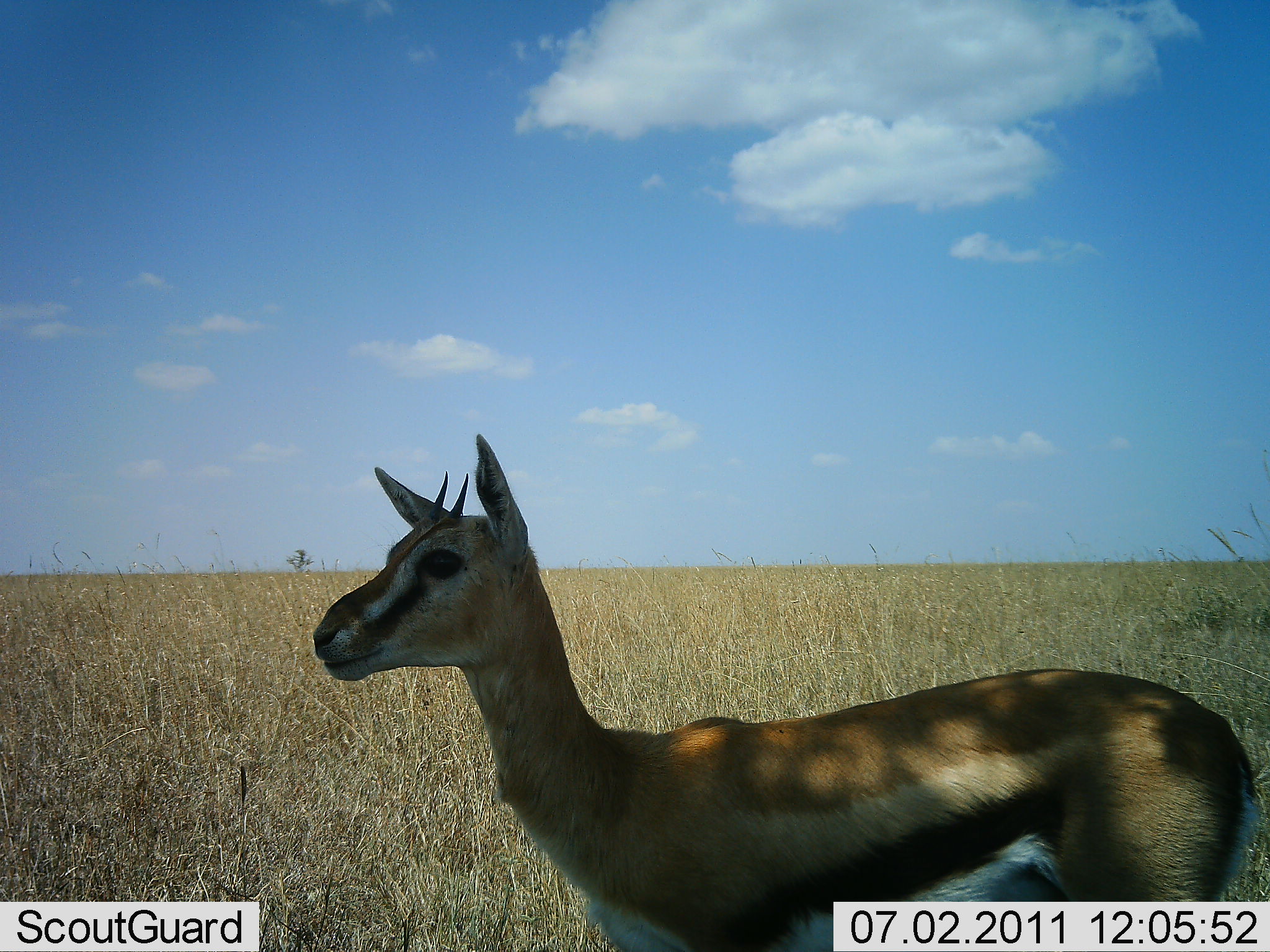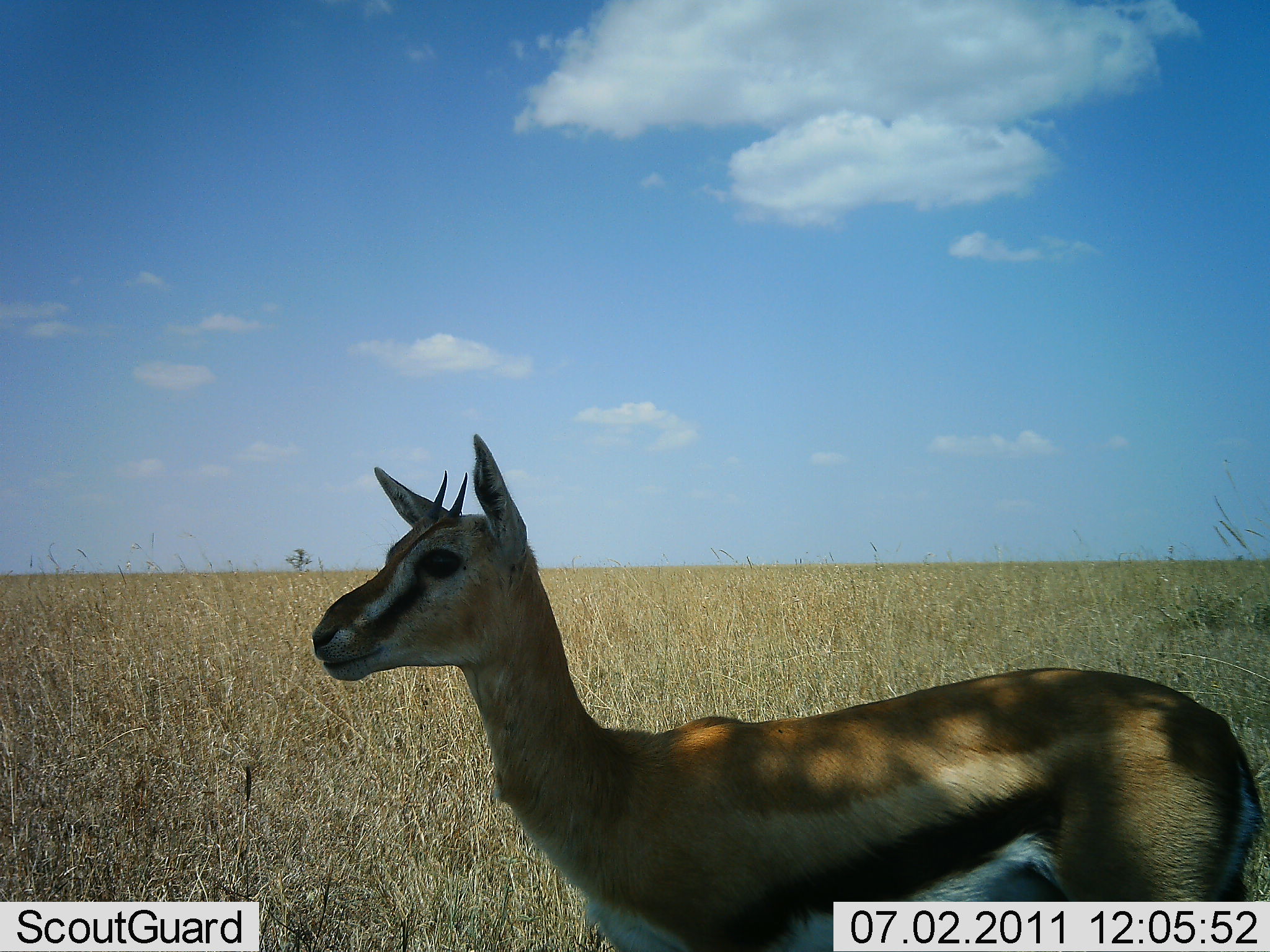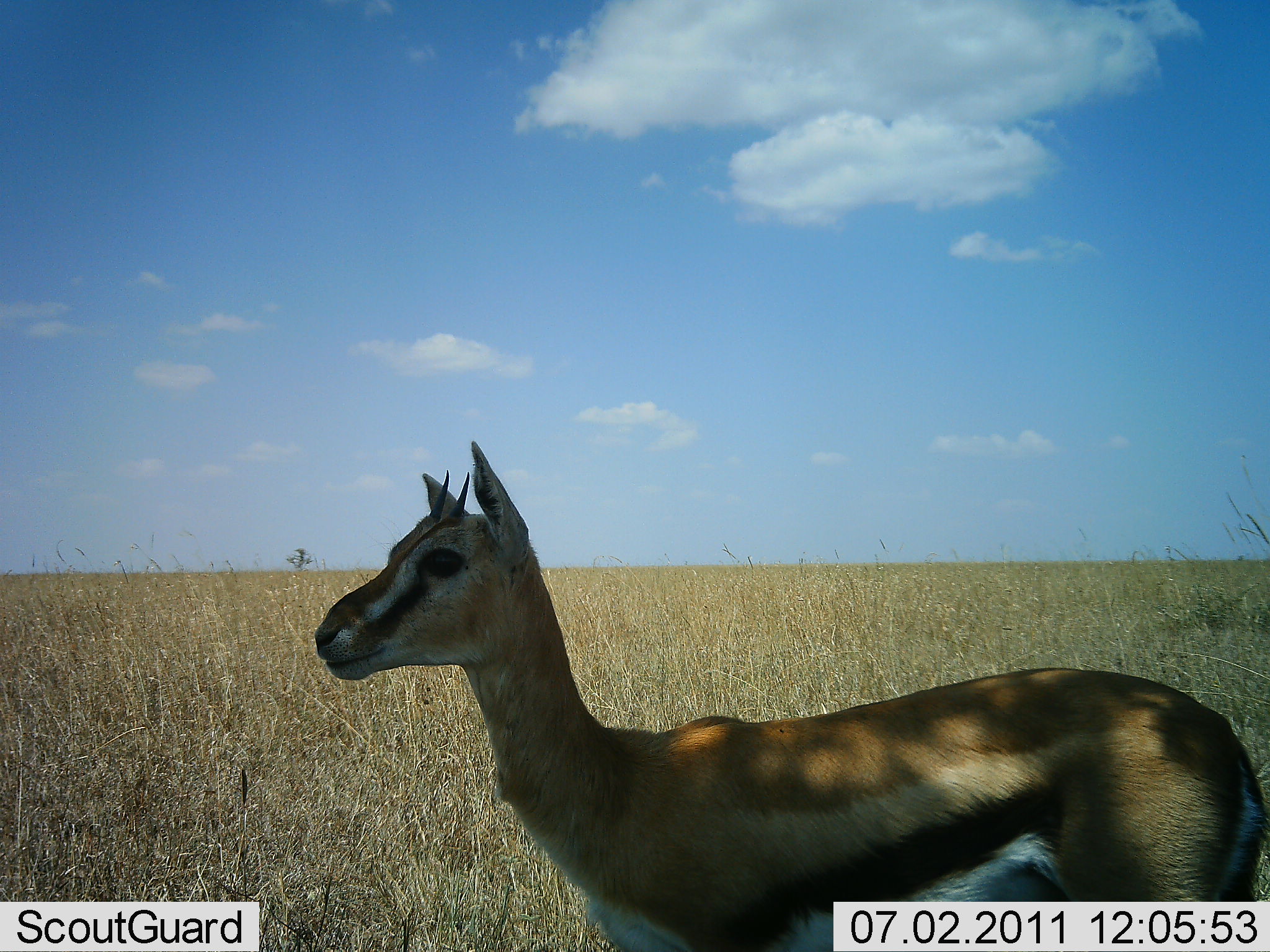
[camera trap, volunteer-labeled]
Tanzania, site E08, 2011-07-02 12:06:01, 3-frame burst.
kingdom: Animalia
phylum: Chordata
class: Mammalia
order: Artiodactyla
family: Bovidae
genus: Eudorcas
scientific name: Eudorcas thomsonii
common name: thomson's gazelle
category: gazellethomsons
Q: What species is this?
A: Gazellethomsons (thomson's gazelle) (Eudorcas thomsonii).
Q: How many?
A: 1.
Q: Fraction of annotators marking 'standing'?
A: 100%.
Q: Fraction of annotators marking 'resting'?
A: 0%.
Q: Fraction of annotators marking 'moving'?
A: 0%.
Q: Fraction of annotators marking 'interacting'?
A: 0%.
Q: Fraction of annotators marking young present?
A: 18%.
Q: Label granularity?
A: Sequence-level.